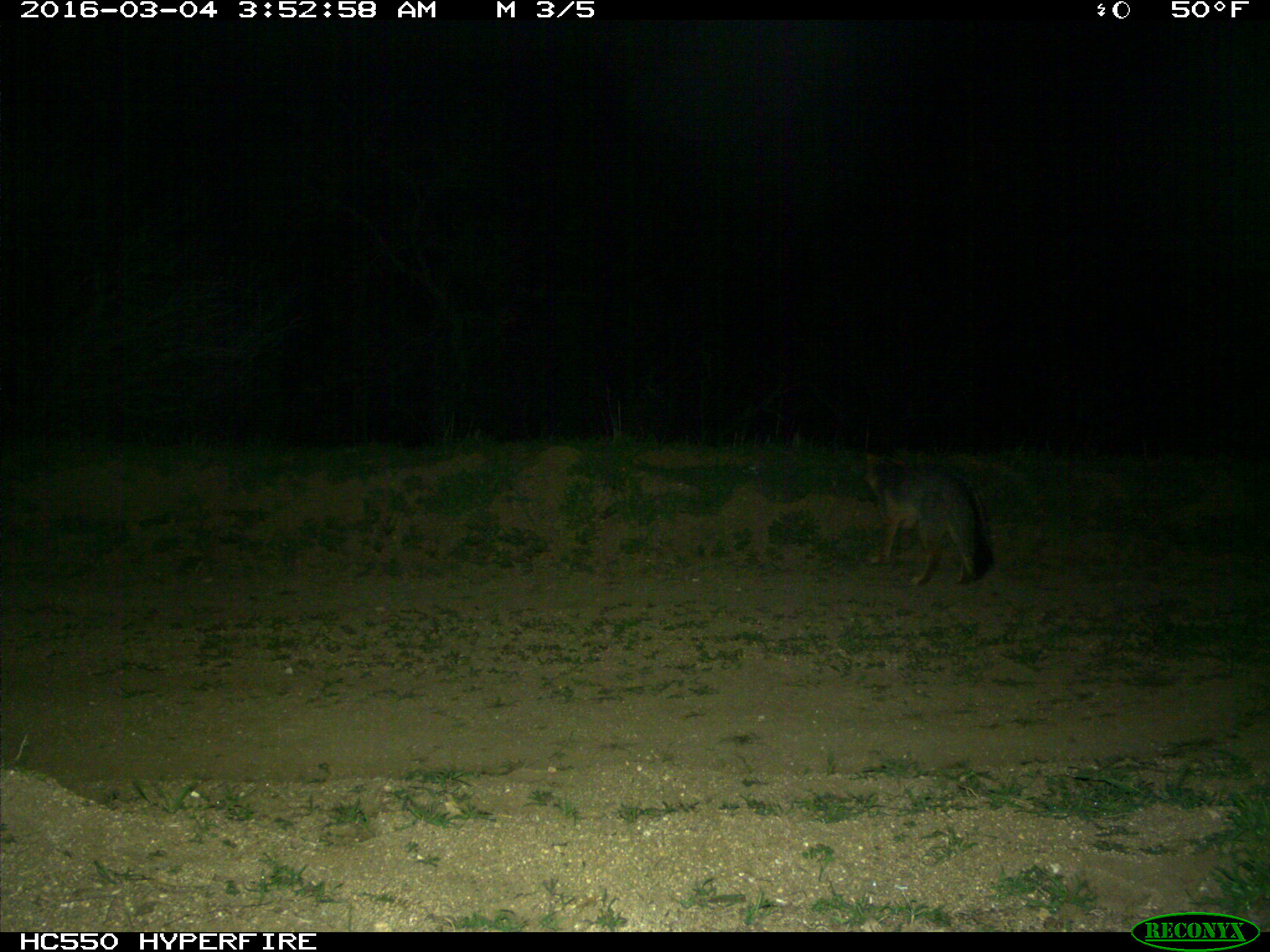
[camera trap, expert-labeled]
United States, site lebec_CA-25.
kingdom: Animalia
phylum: Chordata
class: Mammalia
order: Carnivora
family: Canidae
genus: Urocyon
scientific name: Urocyon cinereoargenteus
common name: gray fox